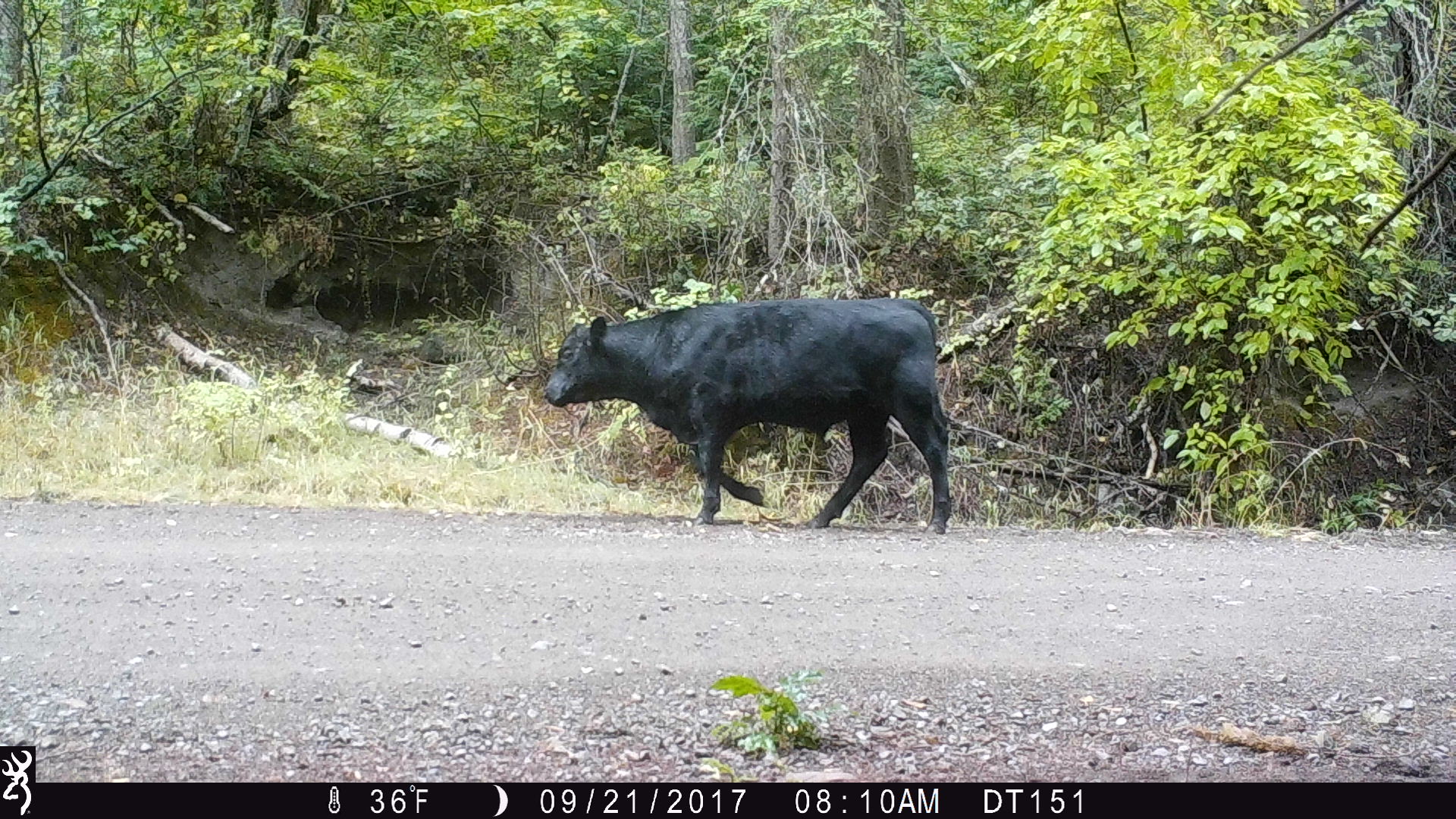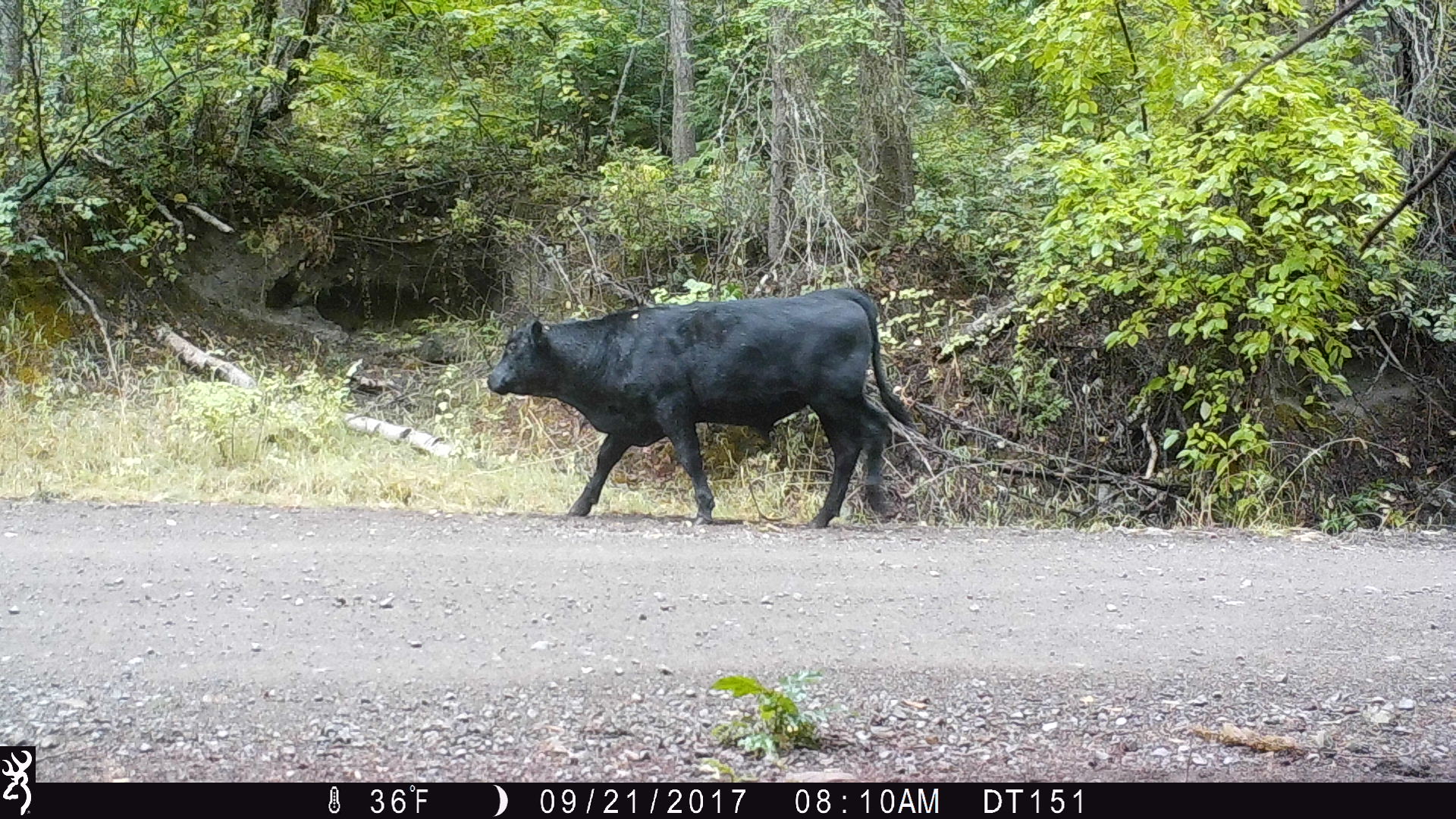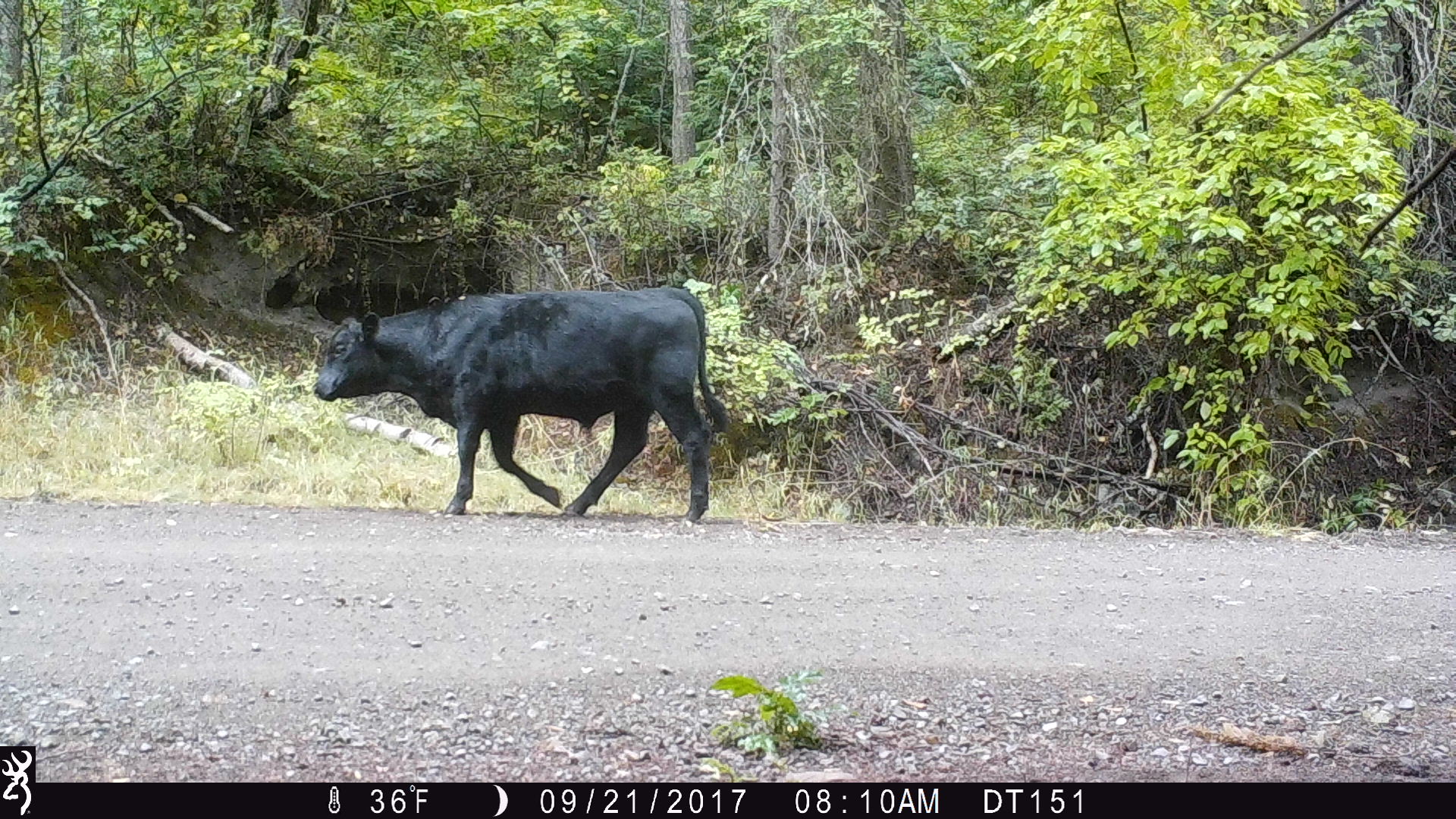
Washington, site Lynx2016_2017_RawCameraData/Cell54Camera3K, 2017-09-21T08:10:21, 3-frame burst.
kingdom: Animalia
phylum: Chordata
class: Mammalia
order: Artiodactyla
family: Bovidae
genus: Bos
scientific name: Bos taurus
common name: domestic cattle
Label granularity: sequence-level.